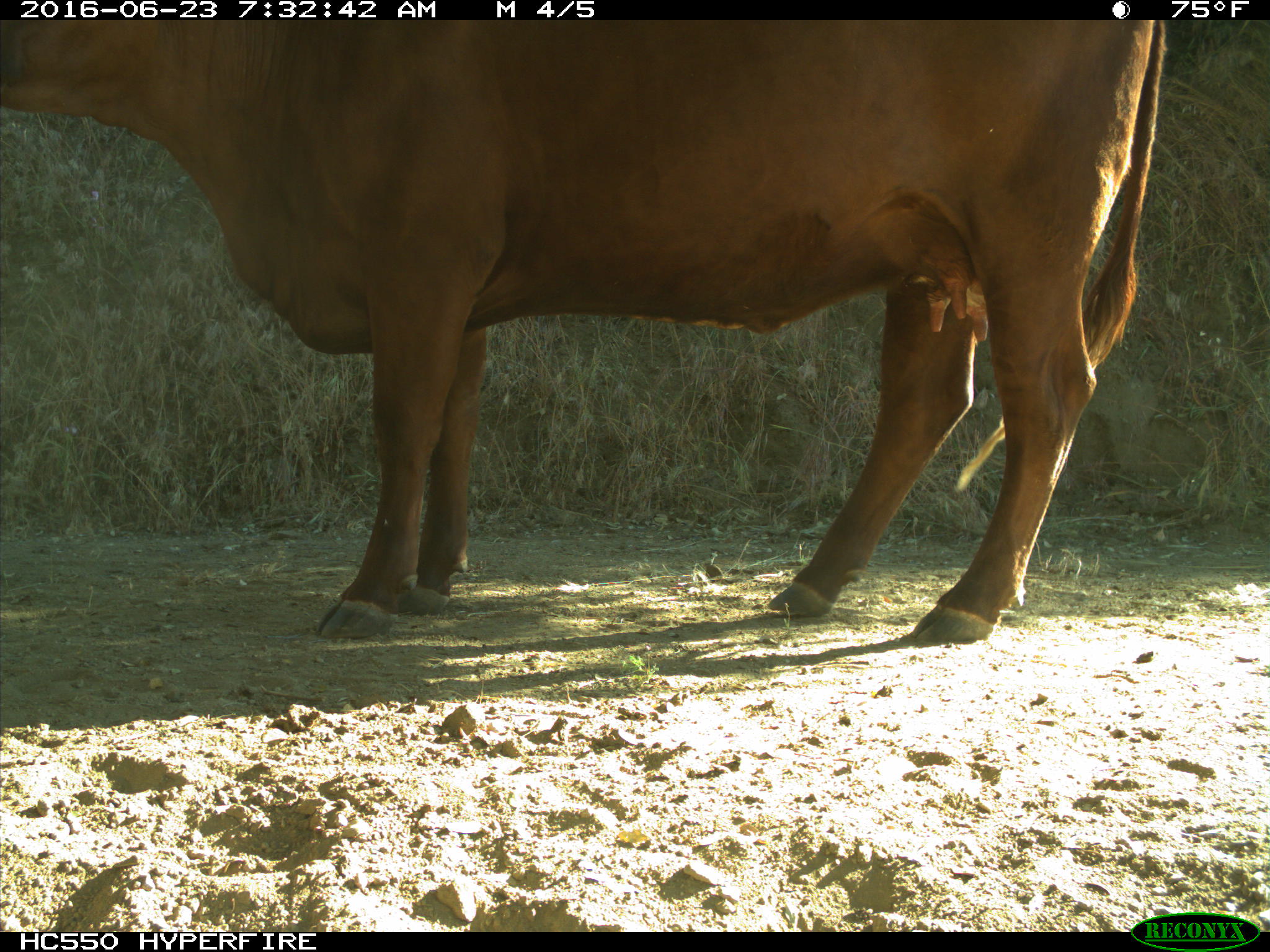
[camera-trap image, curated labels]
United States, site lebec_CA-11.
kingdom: Animalia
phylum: Chordata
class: Mammalia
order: Artiodactyla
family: Bovidae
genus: Bos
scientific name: Bos taurus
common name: domestic cow